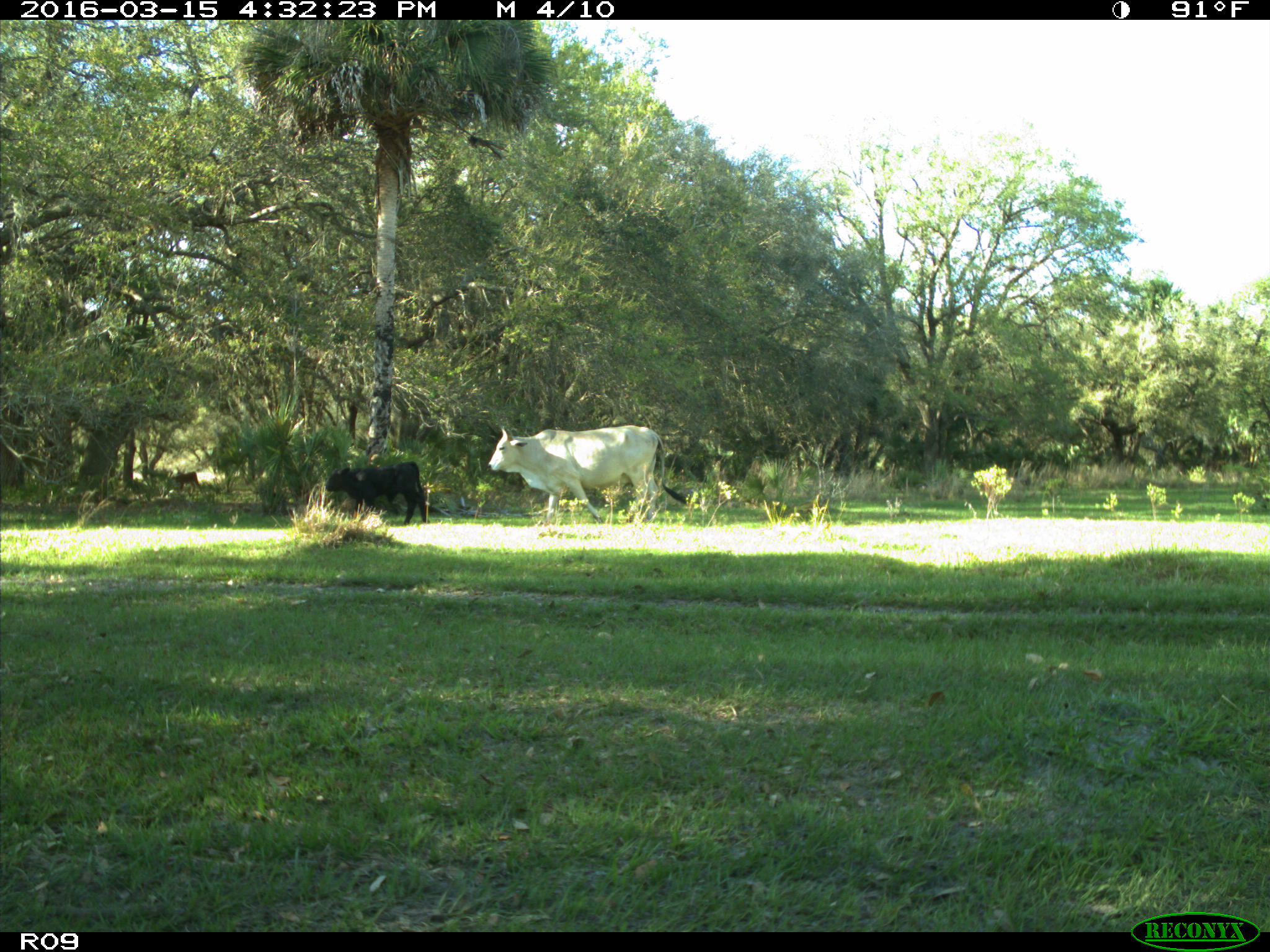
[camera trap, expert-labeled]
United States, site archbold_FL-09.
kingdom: Animalia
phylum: Chordata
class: Mammalia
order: Artiodactyla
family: Bovidae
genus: Bos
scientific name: Bos taurus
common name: domestic cow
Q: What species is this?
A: Bos taurus (domestic cow).